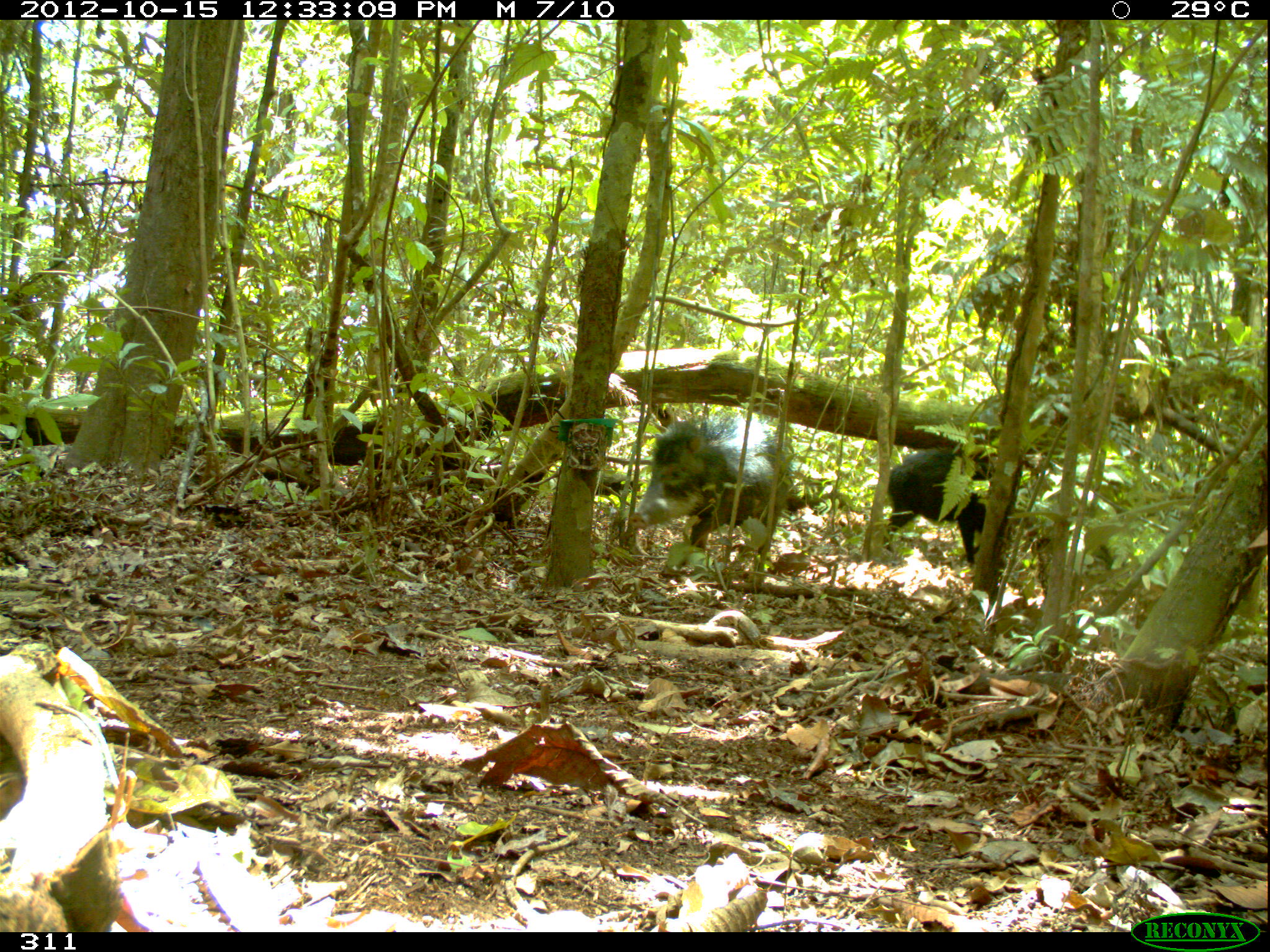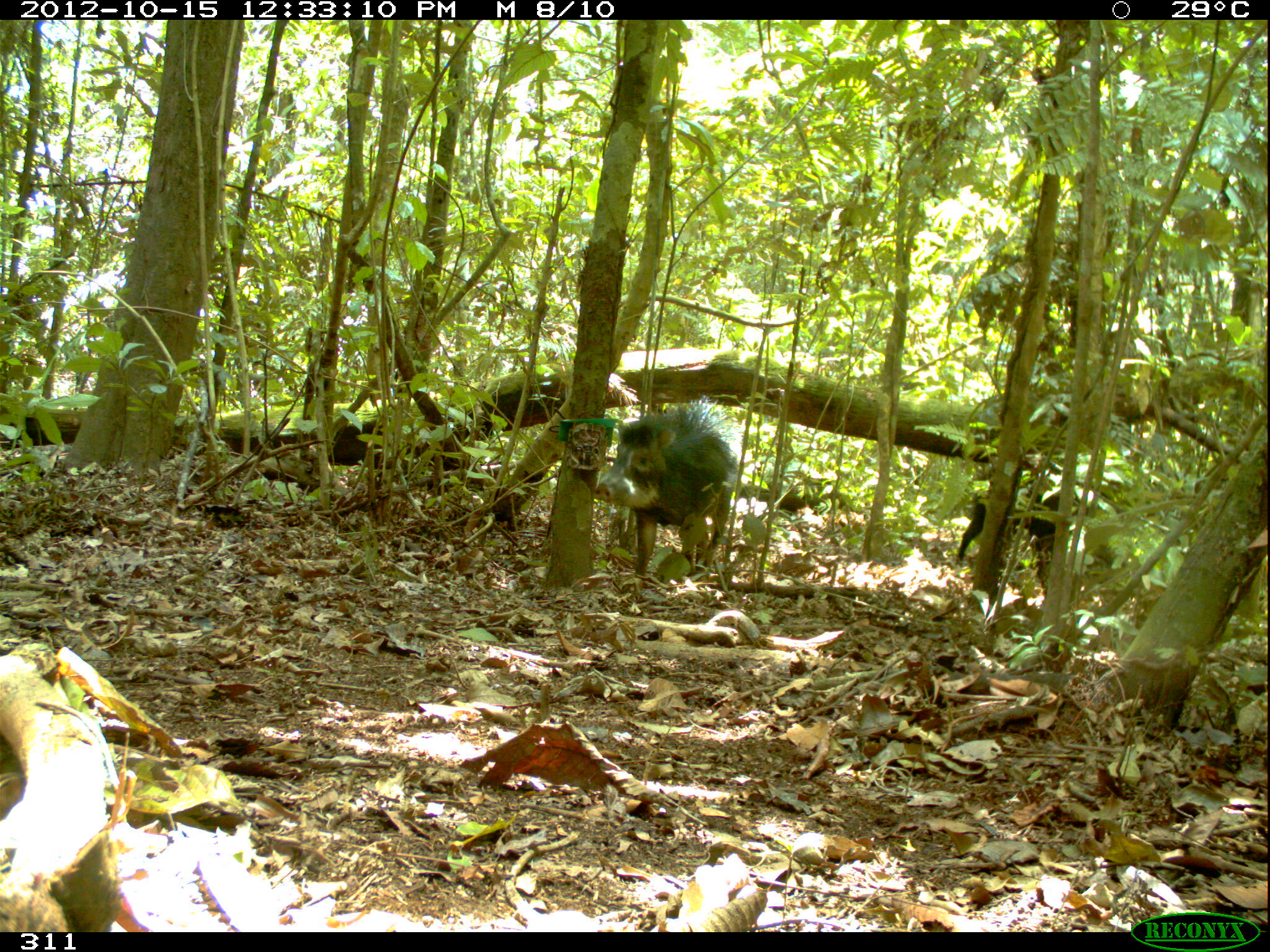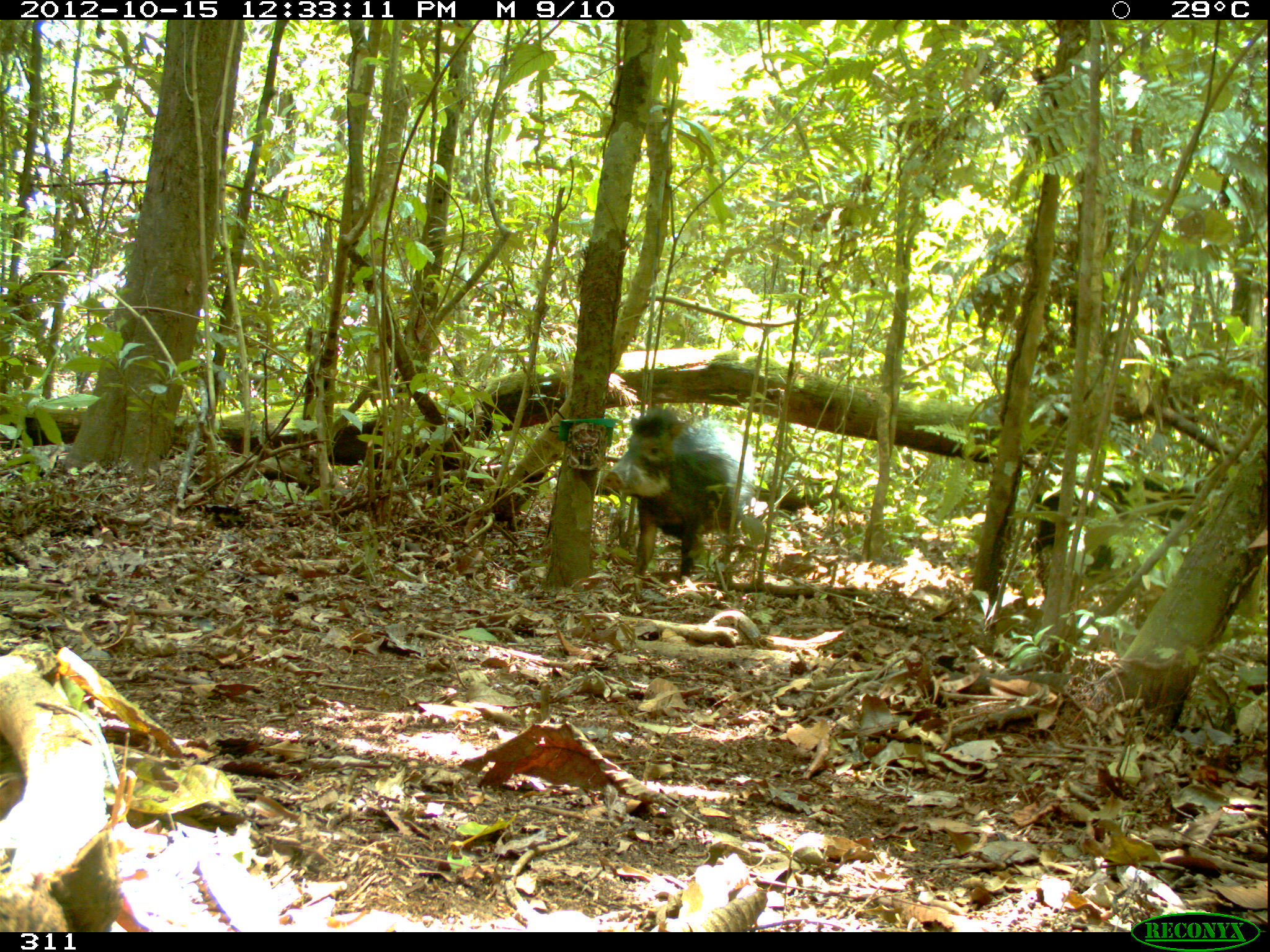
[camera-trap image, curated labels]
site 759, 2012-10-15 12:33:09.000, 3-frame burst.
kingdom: Animalia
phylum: Chordata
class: Mammalia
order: Artiodactyla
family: Tayassuidae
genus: Tayassu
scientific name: Tayassu pecari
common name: white-lipped peccary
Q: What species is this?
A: Tayassu pecari (white-lipped peccary).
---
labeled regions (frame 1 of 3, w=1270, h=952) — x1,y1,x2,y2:
tayassu pecari: 626,412,795,579; 884,443,1029,582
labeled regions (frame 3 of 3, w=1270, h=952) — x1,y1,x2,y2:
tayassu pecari: 601,405,759,583; 1027,474,1205,608